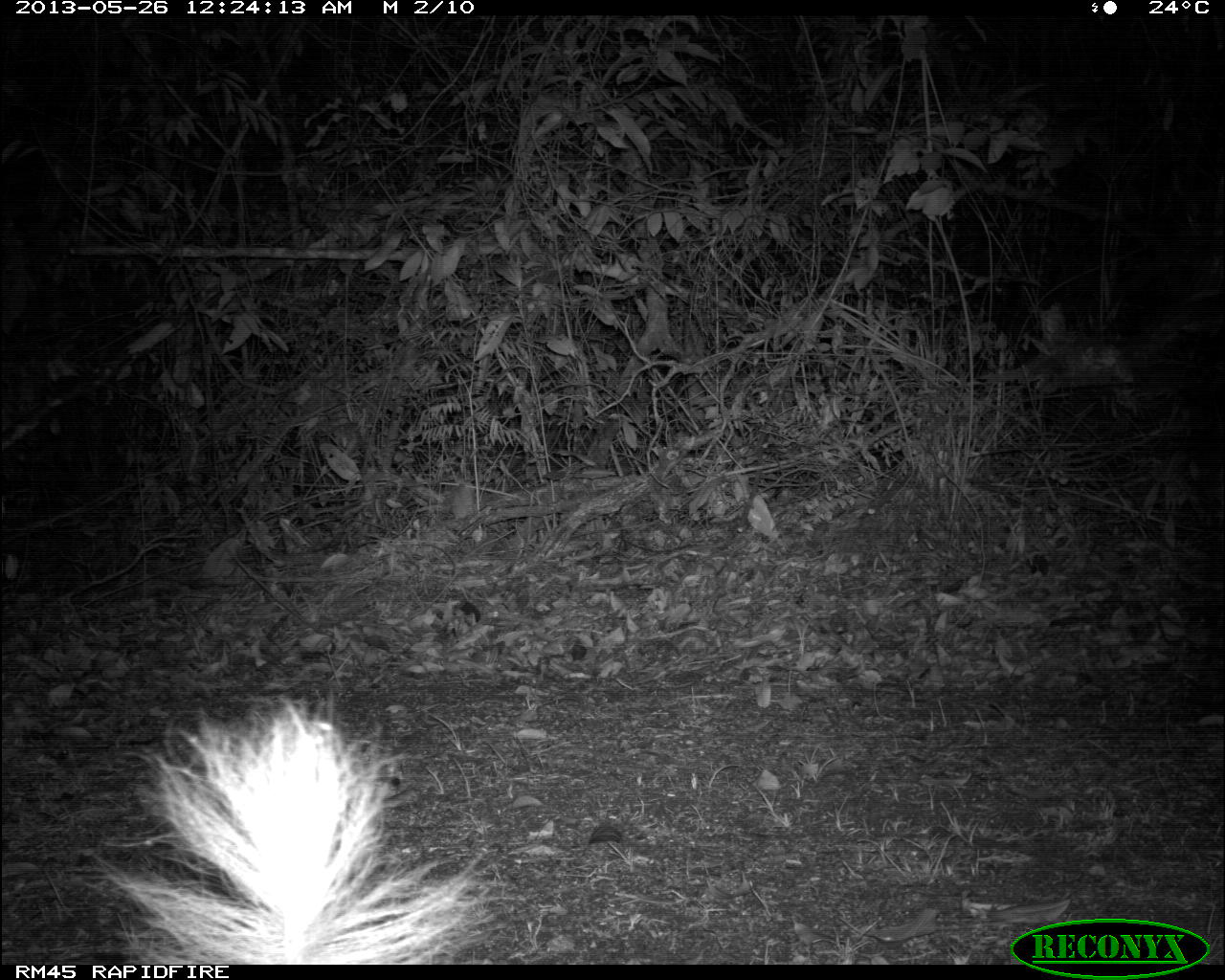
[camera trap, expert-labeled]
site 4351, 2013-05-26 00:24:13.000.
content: unidentified animal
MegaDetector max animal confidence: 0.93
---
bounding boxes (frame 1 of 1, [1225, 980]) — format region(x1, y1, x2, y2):
unknown: region(96, 685, 511, 963)